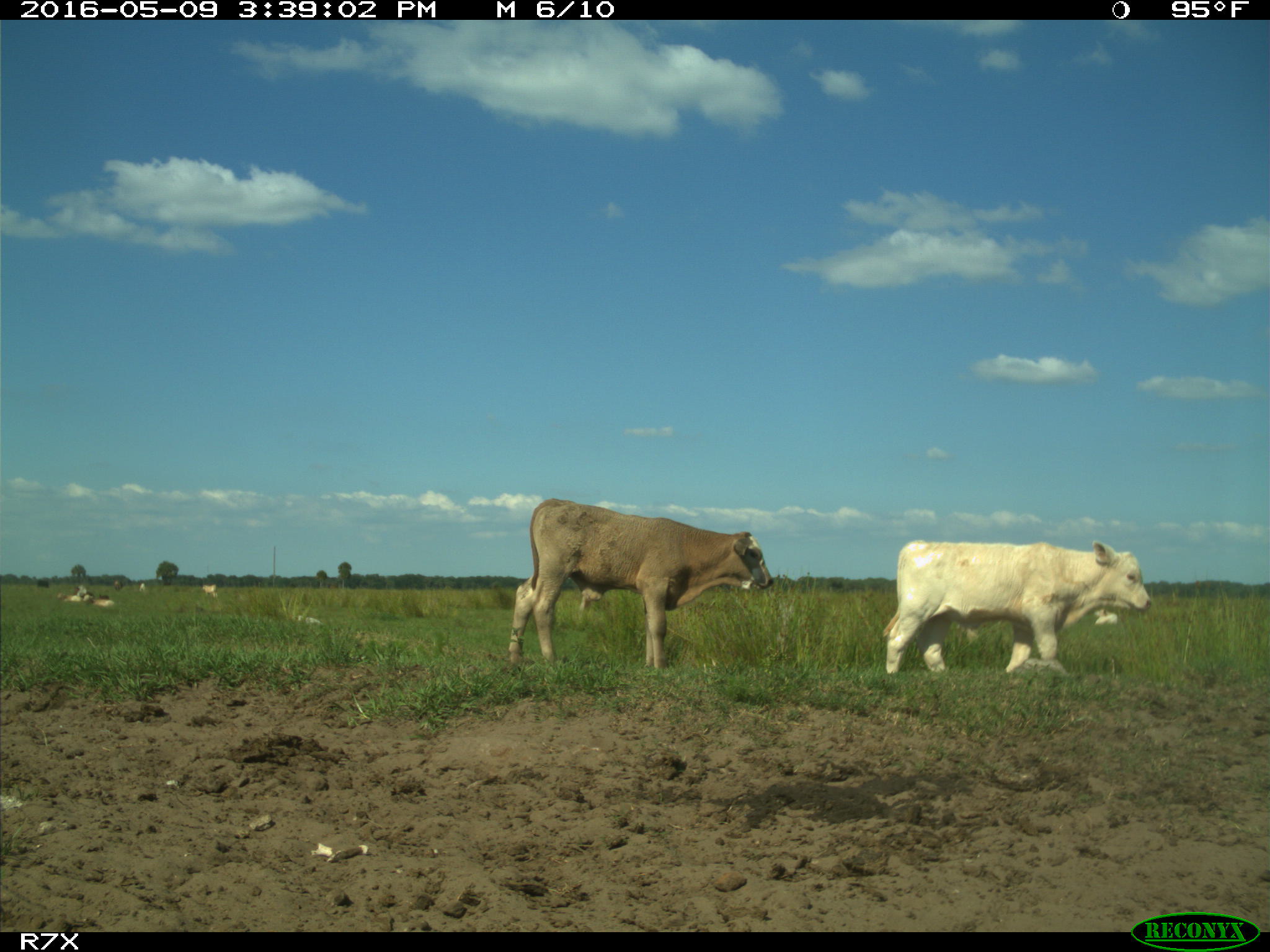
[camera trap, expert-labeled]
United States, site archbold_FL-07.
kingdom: Animalia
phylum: Chordata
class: Mammalia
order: Artiodactyla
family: Bovidae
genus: Bos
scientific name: Bos taurus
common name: domestic cow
Bos taurus (domestic cow).